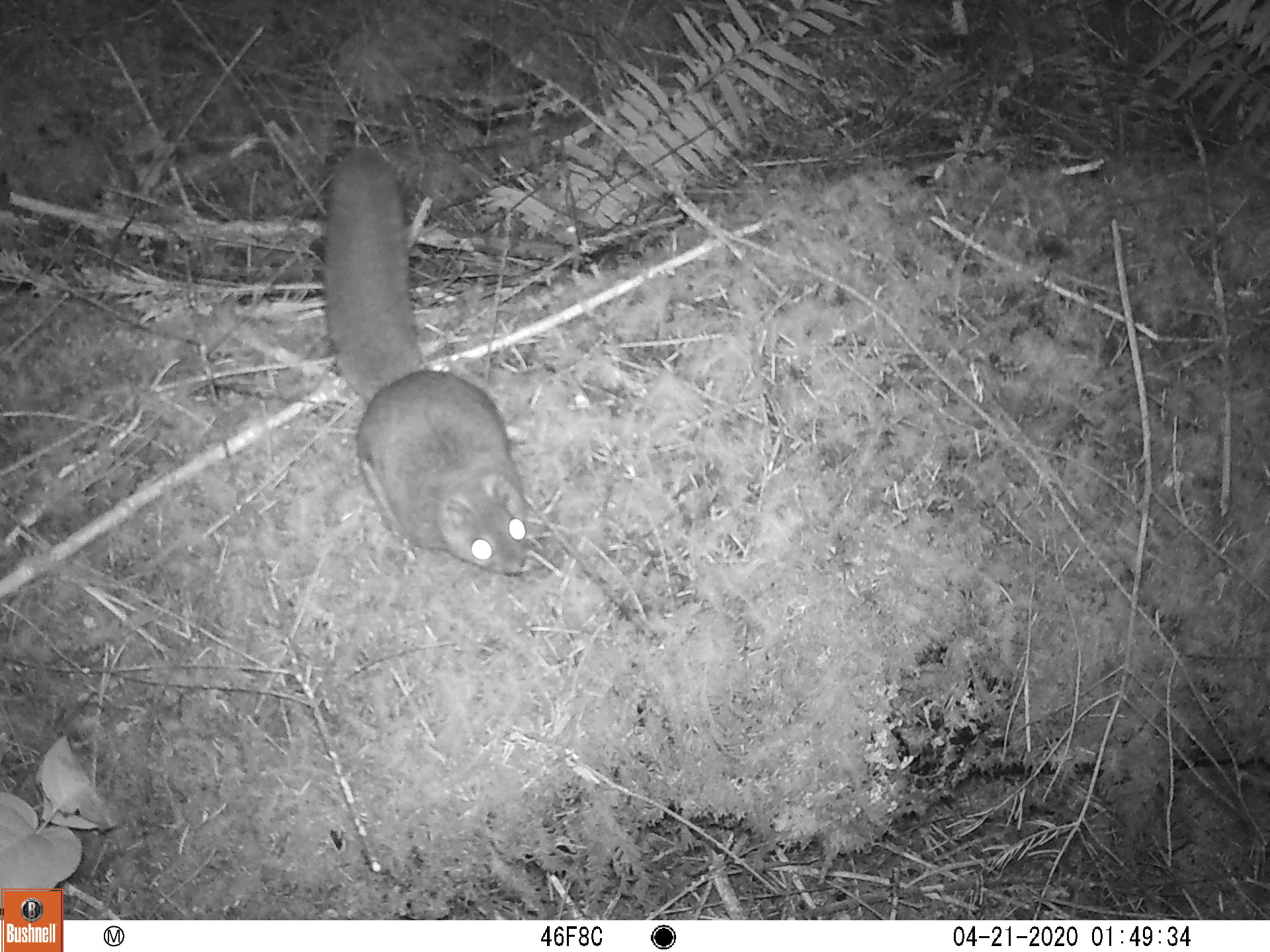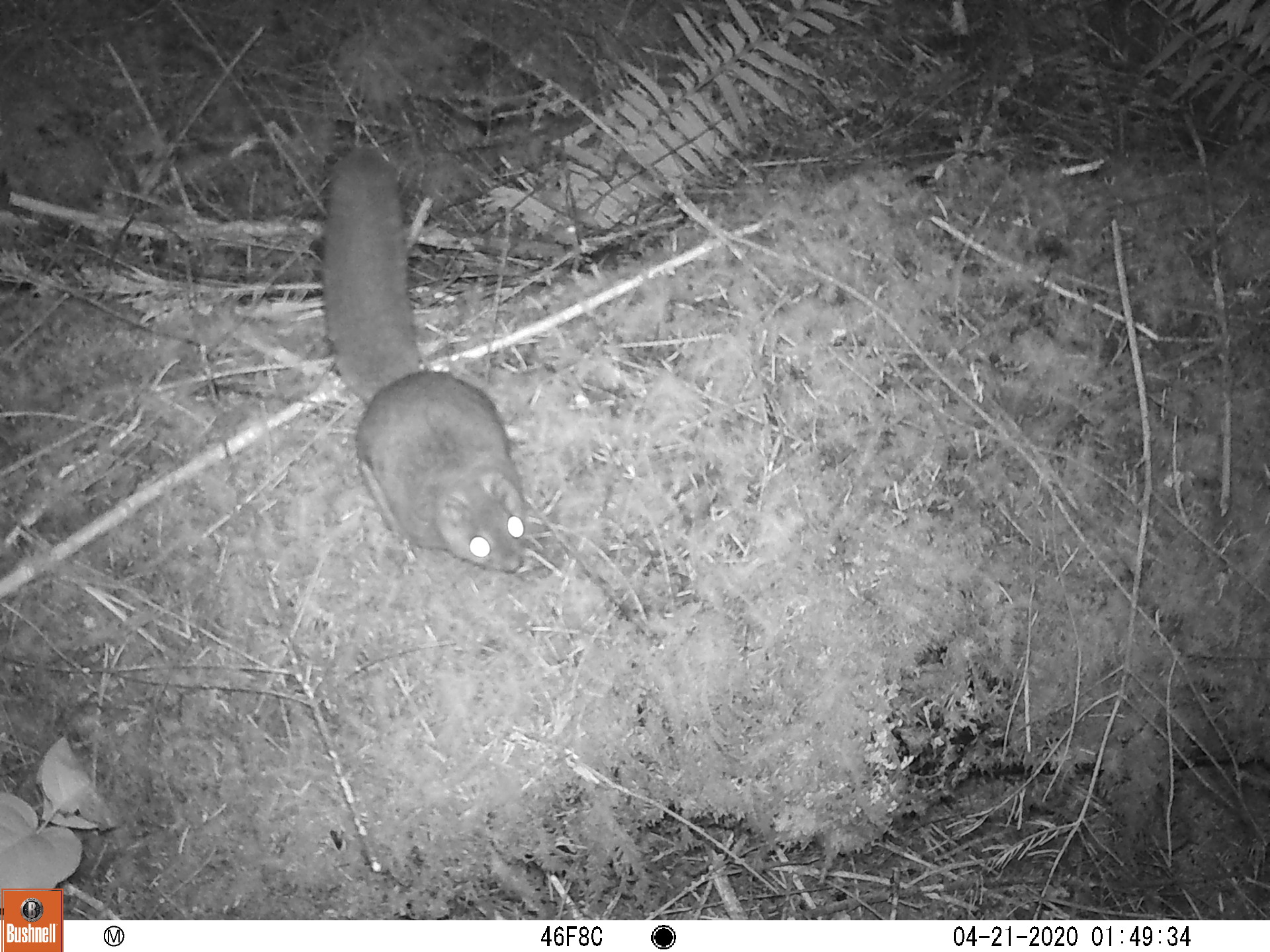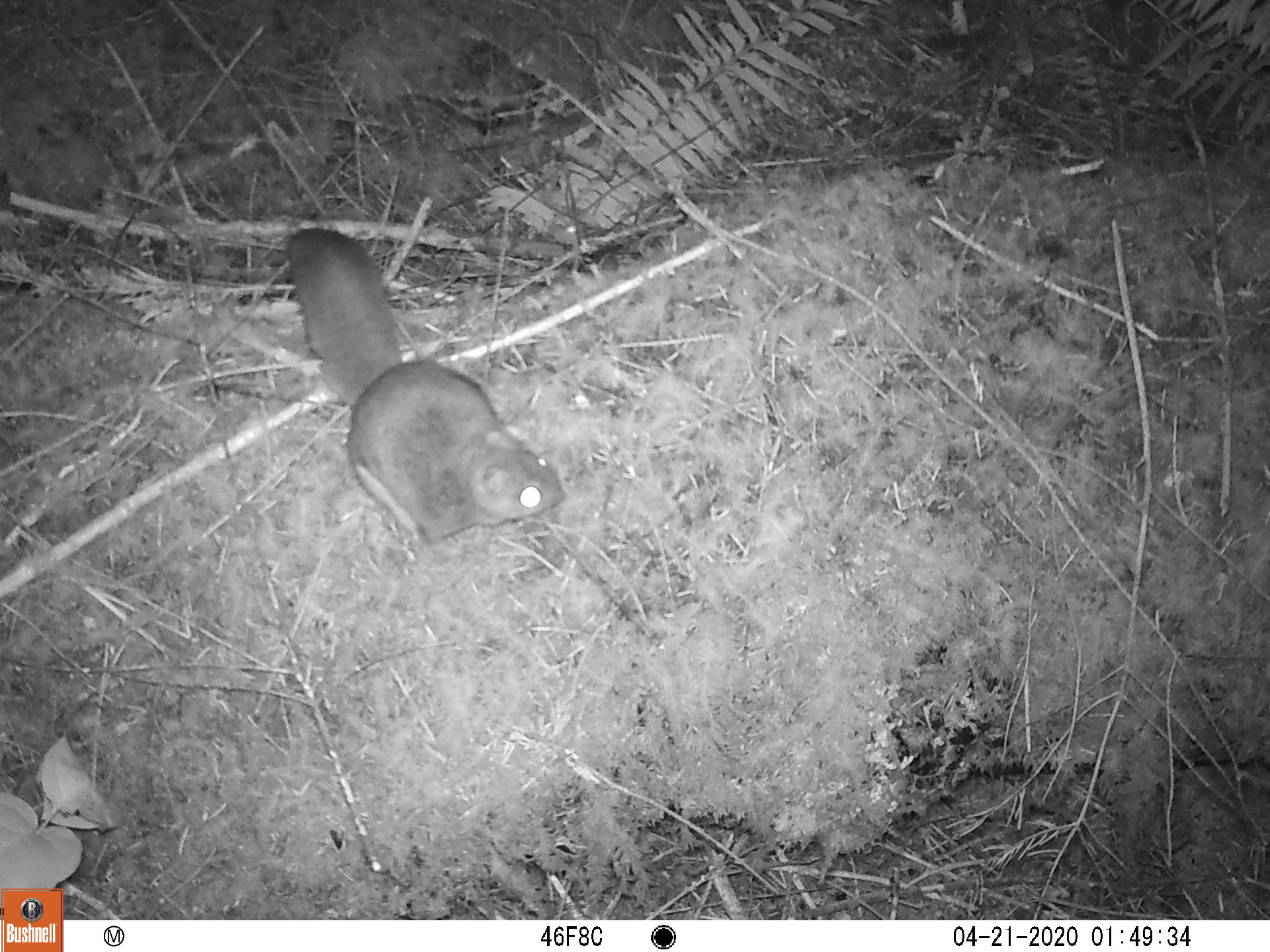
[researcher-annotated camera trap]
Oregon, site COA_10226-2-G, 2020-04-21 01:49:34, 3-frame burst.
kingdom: Animalia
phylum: Chordata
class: Mammalia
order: Rodentia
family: Sciuridae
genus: Glaucomys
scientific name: Glaucomys oregonensis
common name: humboldt's flying squirrel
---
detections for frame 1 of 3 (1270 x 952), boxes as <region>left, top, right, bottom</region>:
humboldt's flying squirrel: <region>308, 138, 542, 600</region>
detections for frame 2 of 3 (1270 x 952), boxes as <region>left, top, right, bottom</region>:
humboldt's flying squirrel: <region>311, 139, 540, 586</region>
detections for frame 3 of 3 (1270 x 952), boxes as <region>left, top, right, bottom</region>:
humboldt's flying squirrel: <region>271, 215, 576, 556</region>